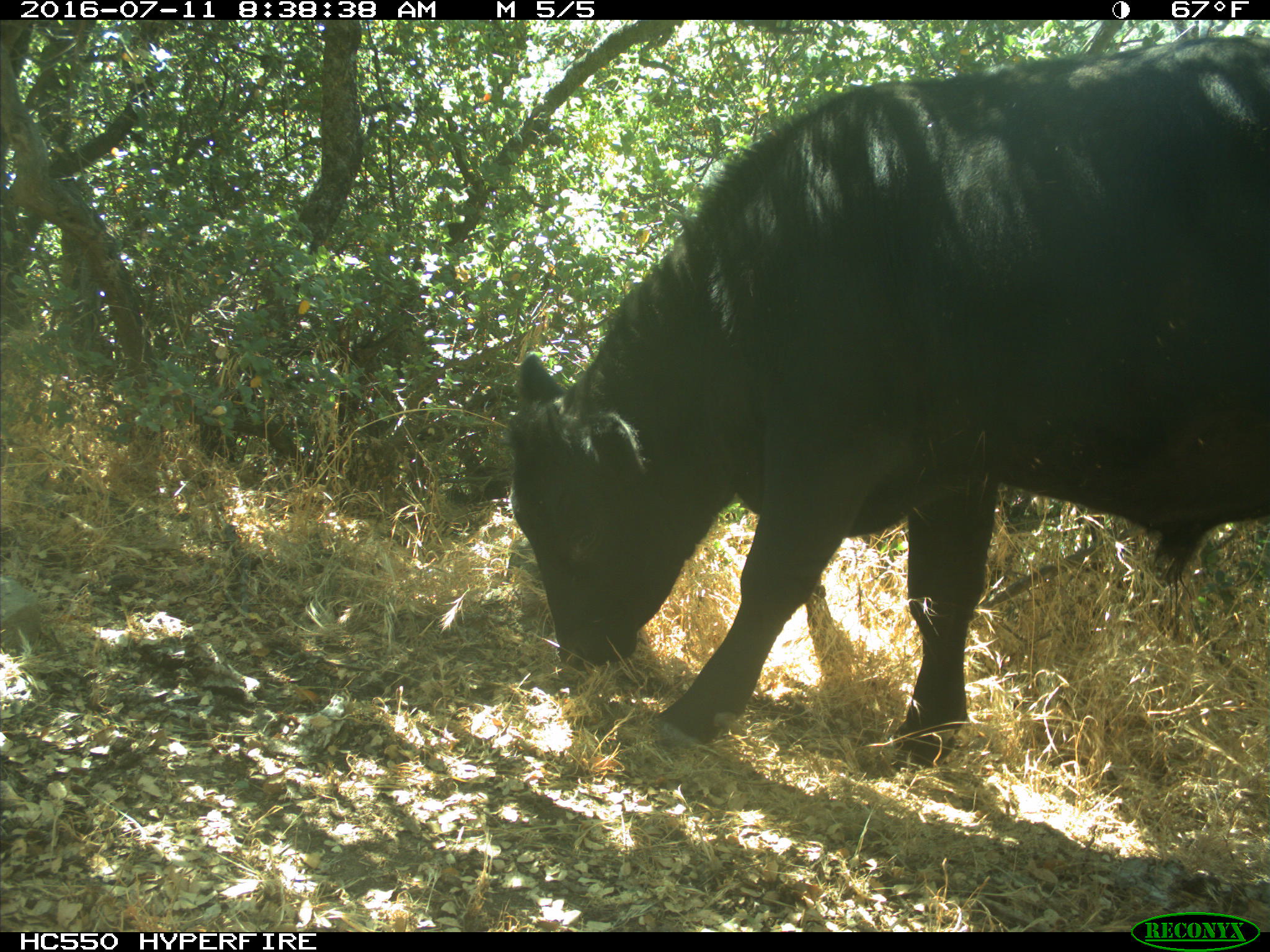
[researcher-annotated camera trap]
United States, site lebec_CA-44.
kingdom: Animalia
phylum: Chordata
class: Mammalia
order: Artiodactyla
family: Bovidae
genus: Bos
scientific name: Bos taurus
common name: domestic cow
Bos taurus (domestic cow).